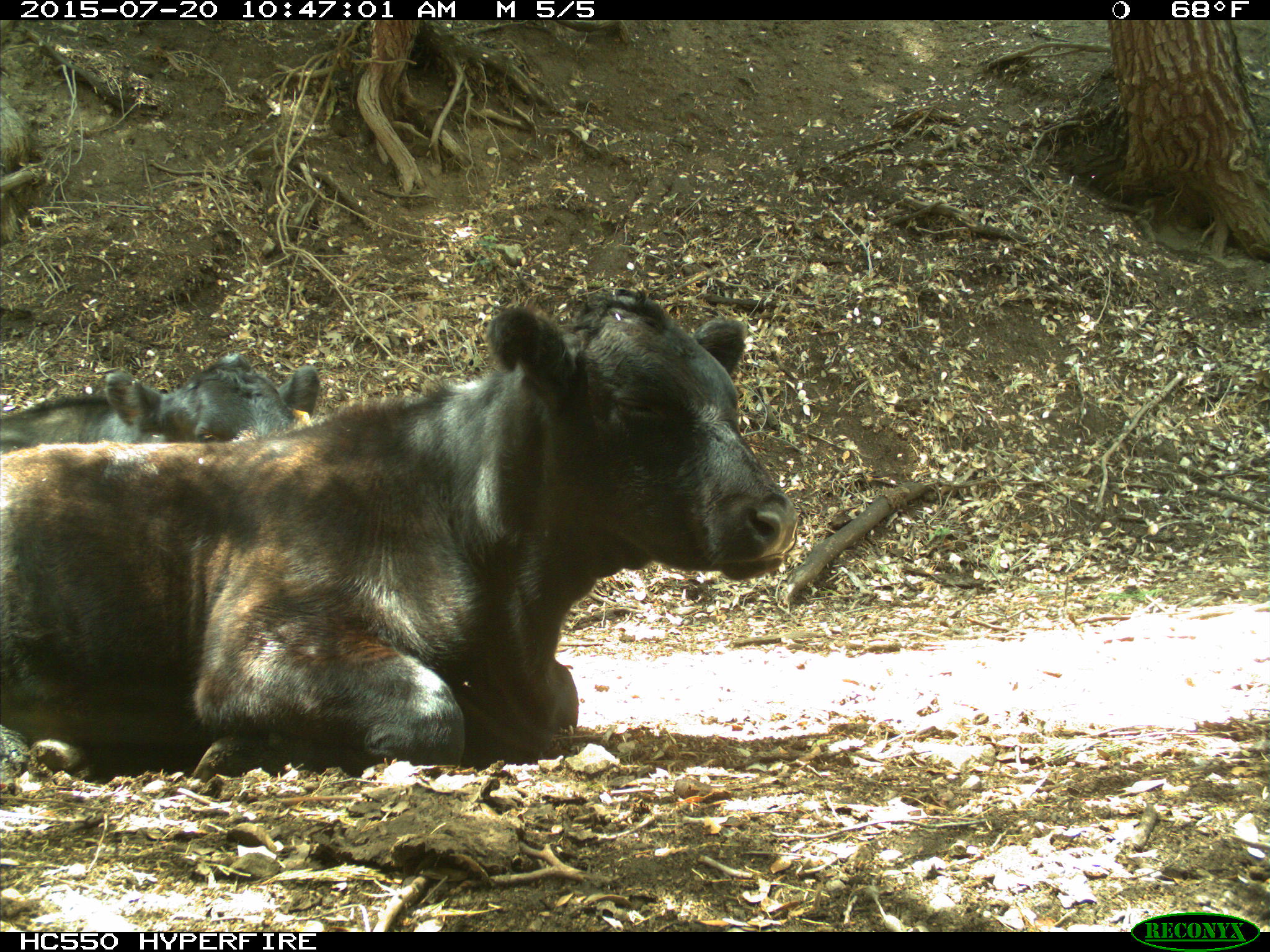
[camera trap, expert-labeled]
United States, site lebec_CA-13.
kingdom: Animalia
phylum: Chordata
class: Mammalia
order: Artiodactyla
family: Bovidae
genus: Bos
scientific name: Bos taurus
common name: domestic cow